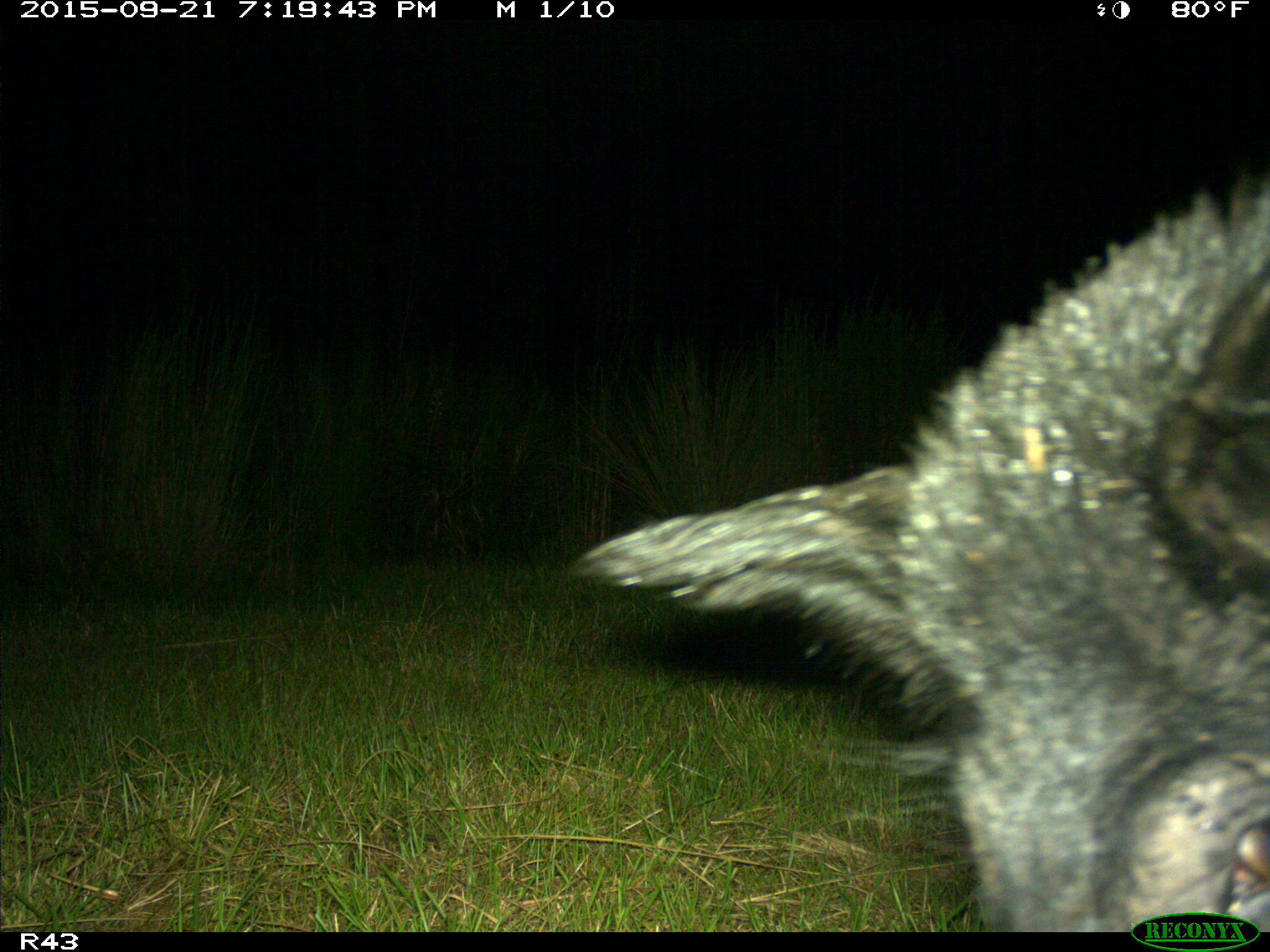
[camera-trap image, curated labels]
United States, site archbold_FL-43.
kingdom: Animalia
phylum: Chordata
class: Mammalia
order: Artiodactyla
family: Suidae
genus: Sus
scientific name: Sus scrofa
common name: wild boar